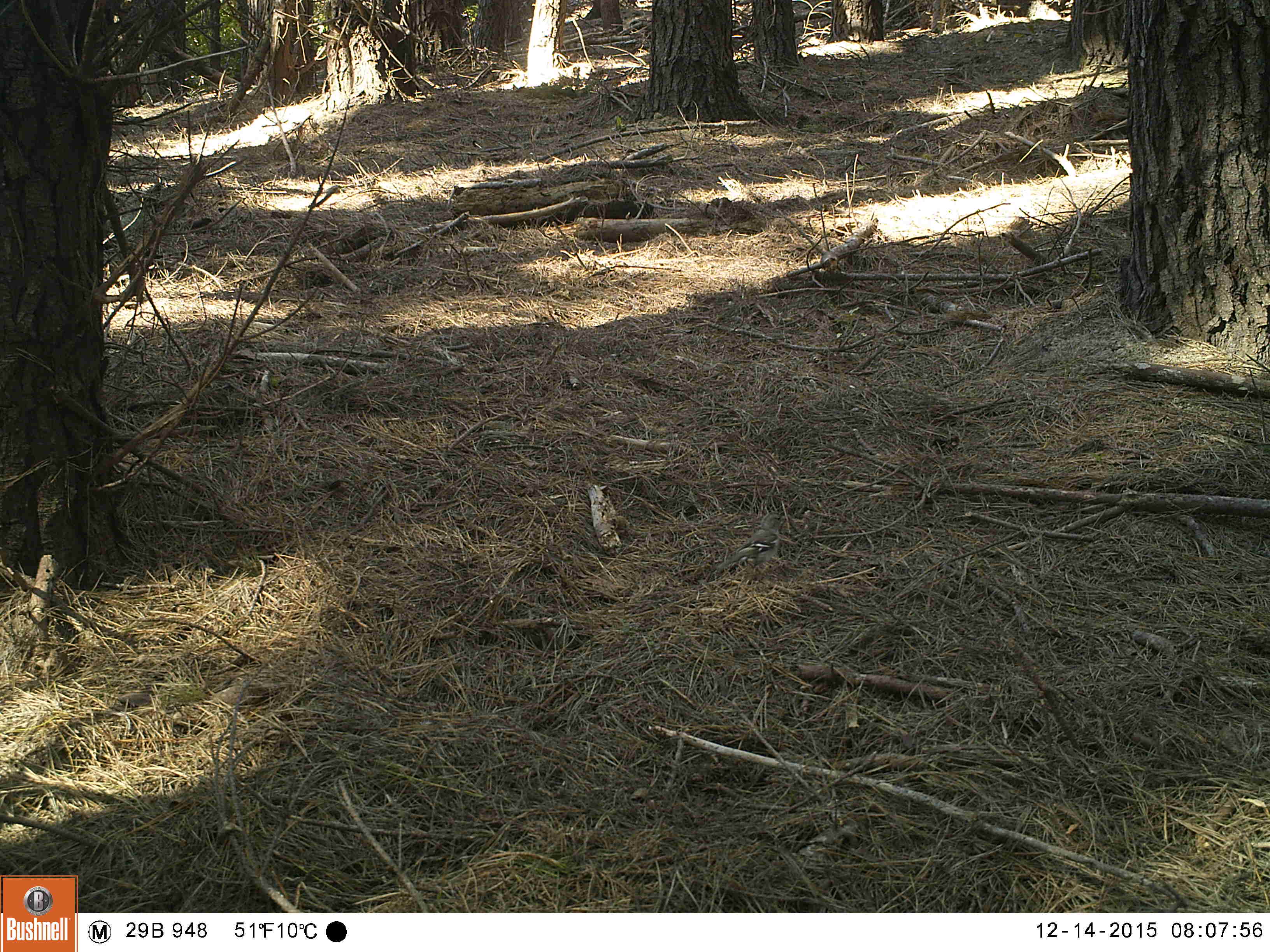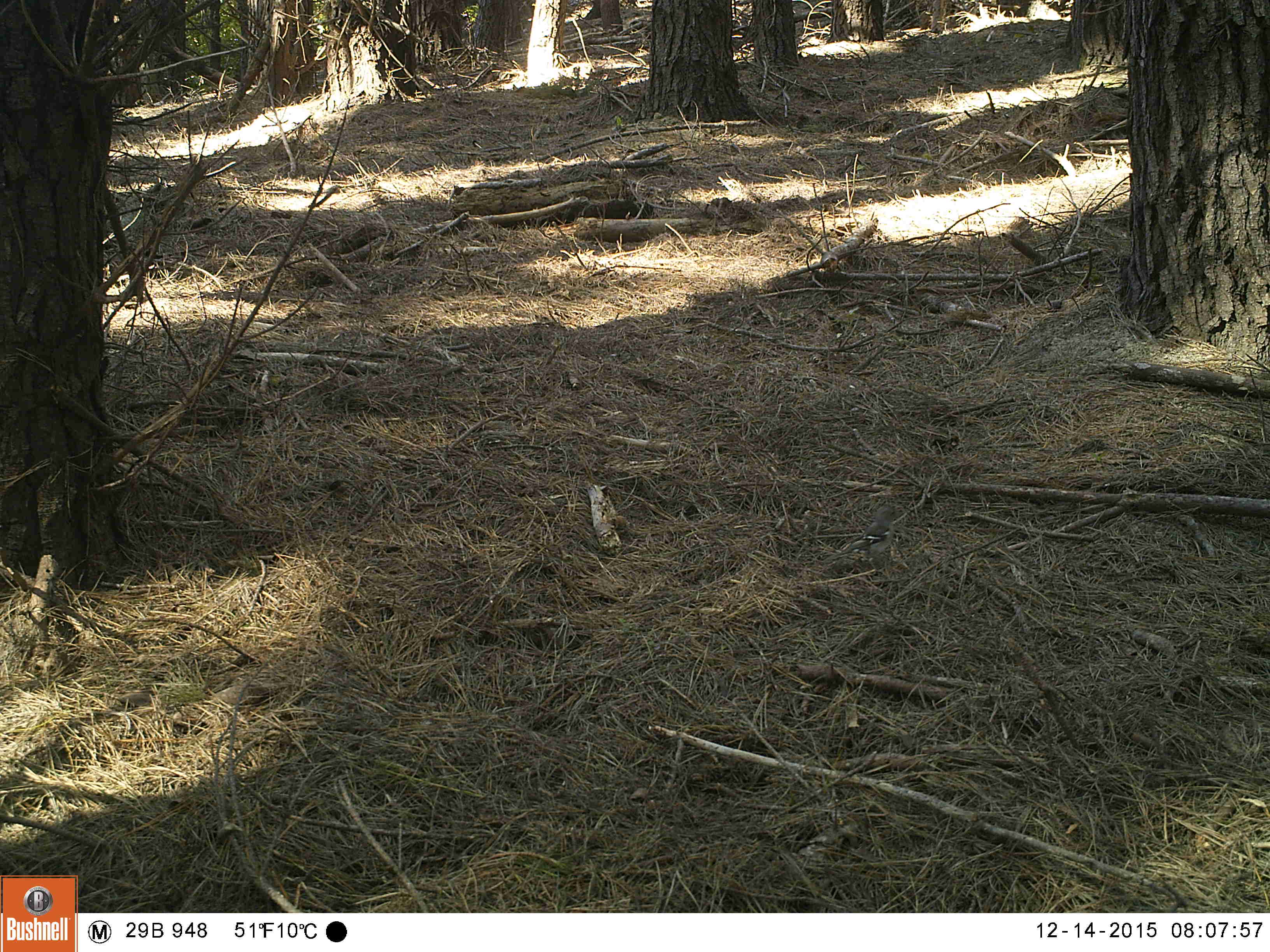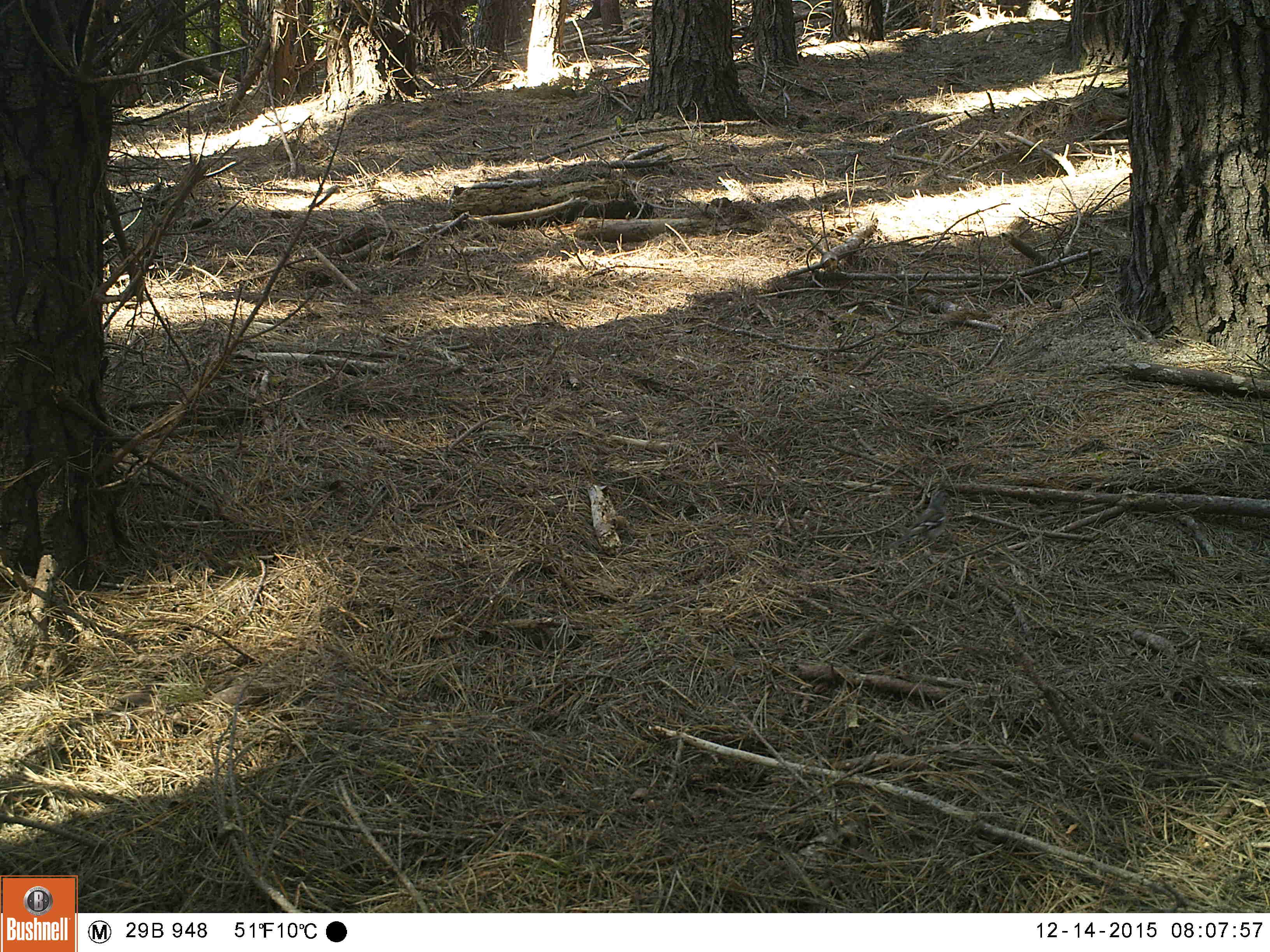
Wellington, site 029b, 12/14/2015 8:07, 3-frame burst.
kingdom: Animalia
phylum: Chordata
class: Aves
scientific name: Aves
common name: bird